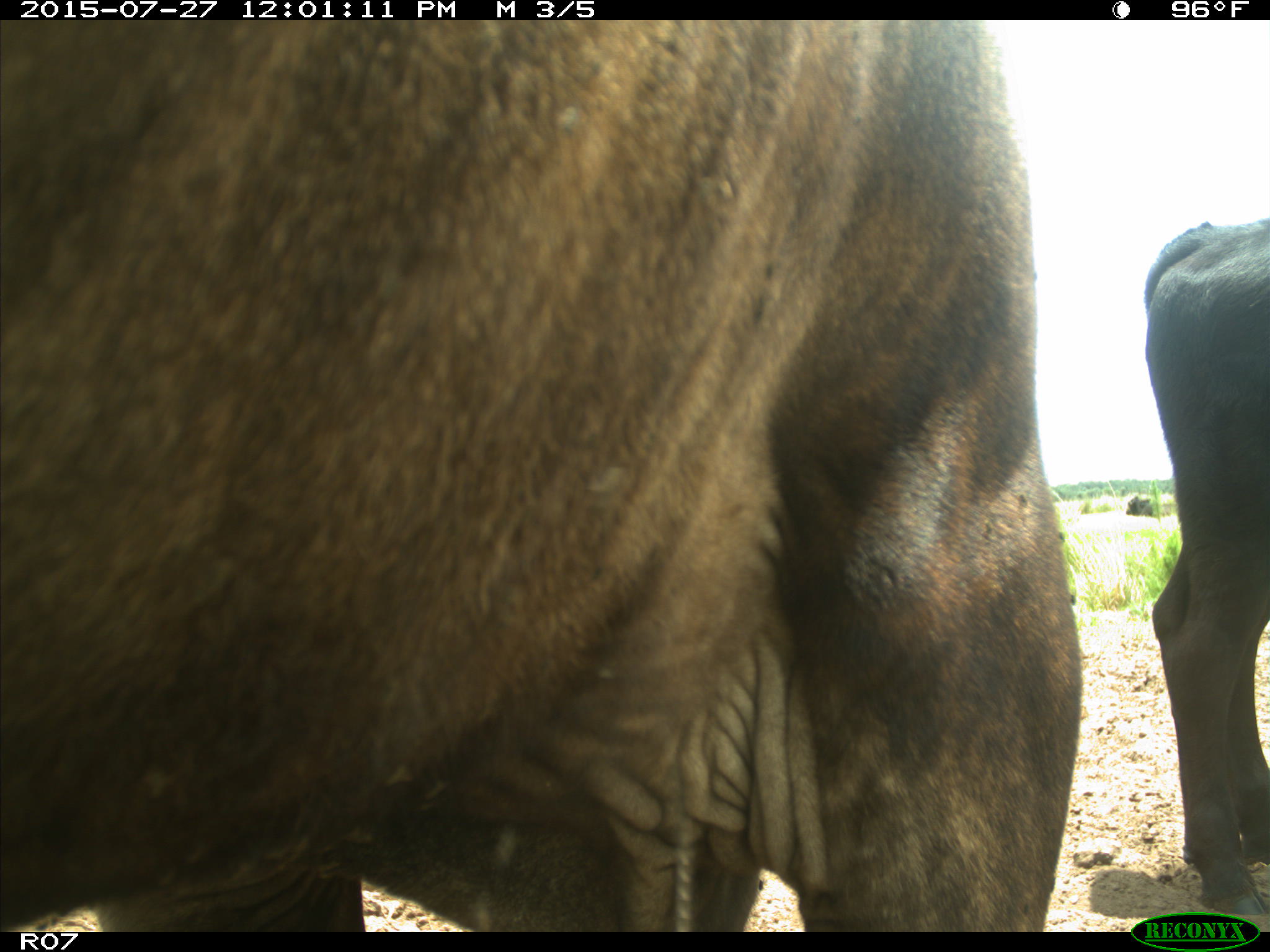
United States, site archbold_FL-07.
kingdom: Animalia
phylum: Chordata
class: Mammalia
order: Artiodactyla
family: Bovidae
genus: Bos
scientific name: Bos taurus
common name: domestic cow